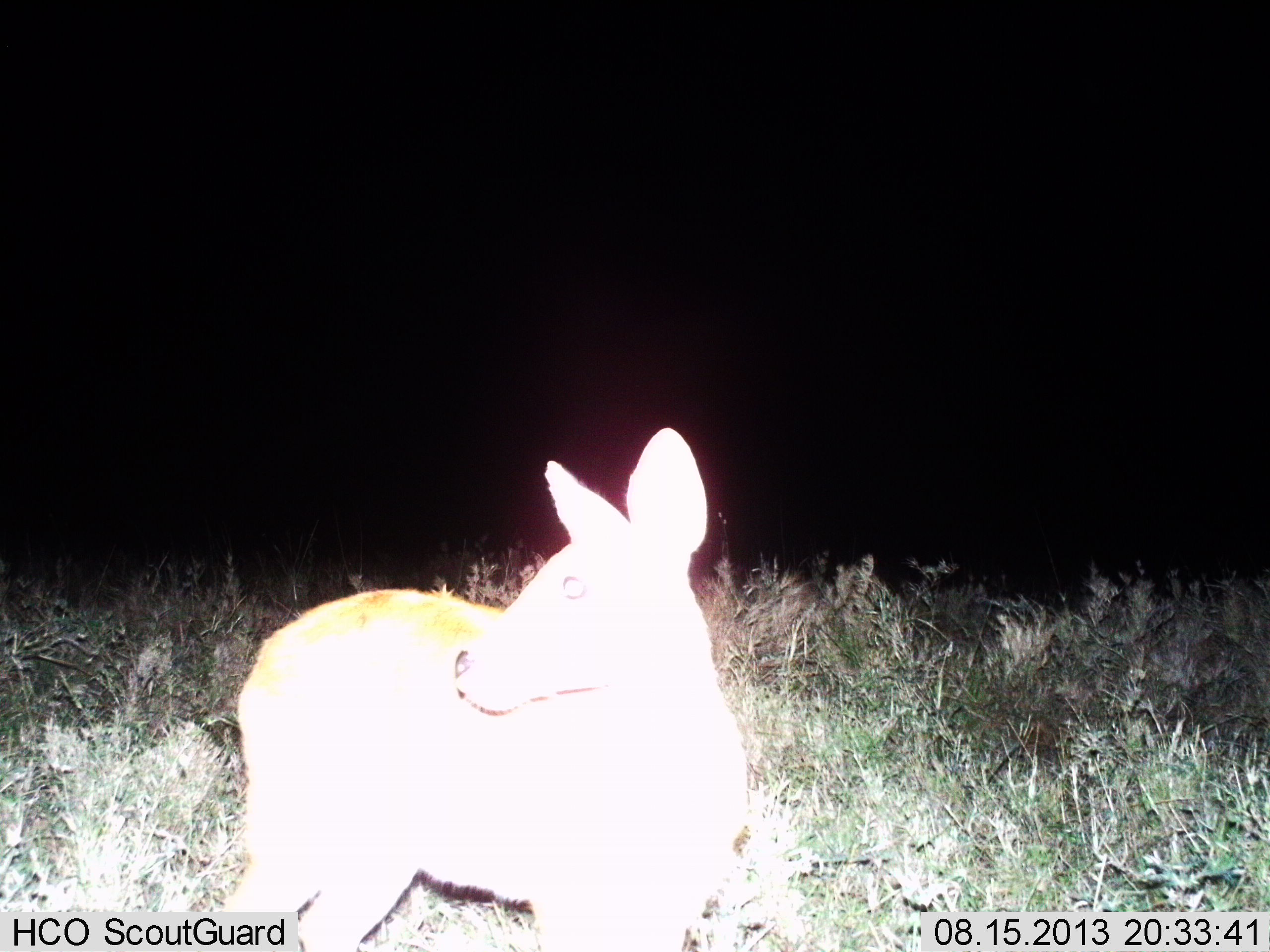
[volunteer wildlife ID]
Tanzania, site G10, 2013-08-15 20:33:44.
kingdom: Animalia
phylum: Chordata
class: Mammalia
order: Artiodactyla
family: Bovidae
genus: Redunca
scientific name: Redunca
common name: reedbuck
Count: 1.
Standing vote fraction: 100%.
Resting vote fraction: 0%.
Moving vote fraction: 0%.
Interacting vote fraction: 0%.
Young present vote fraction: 0%.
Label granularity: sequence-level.